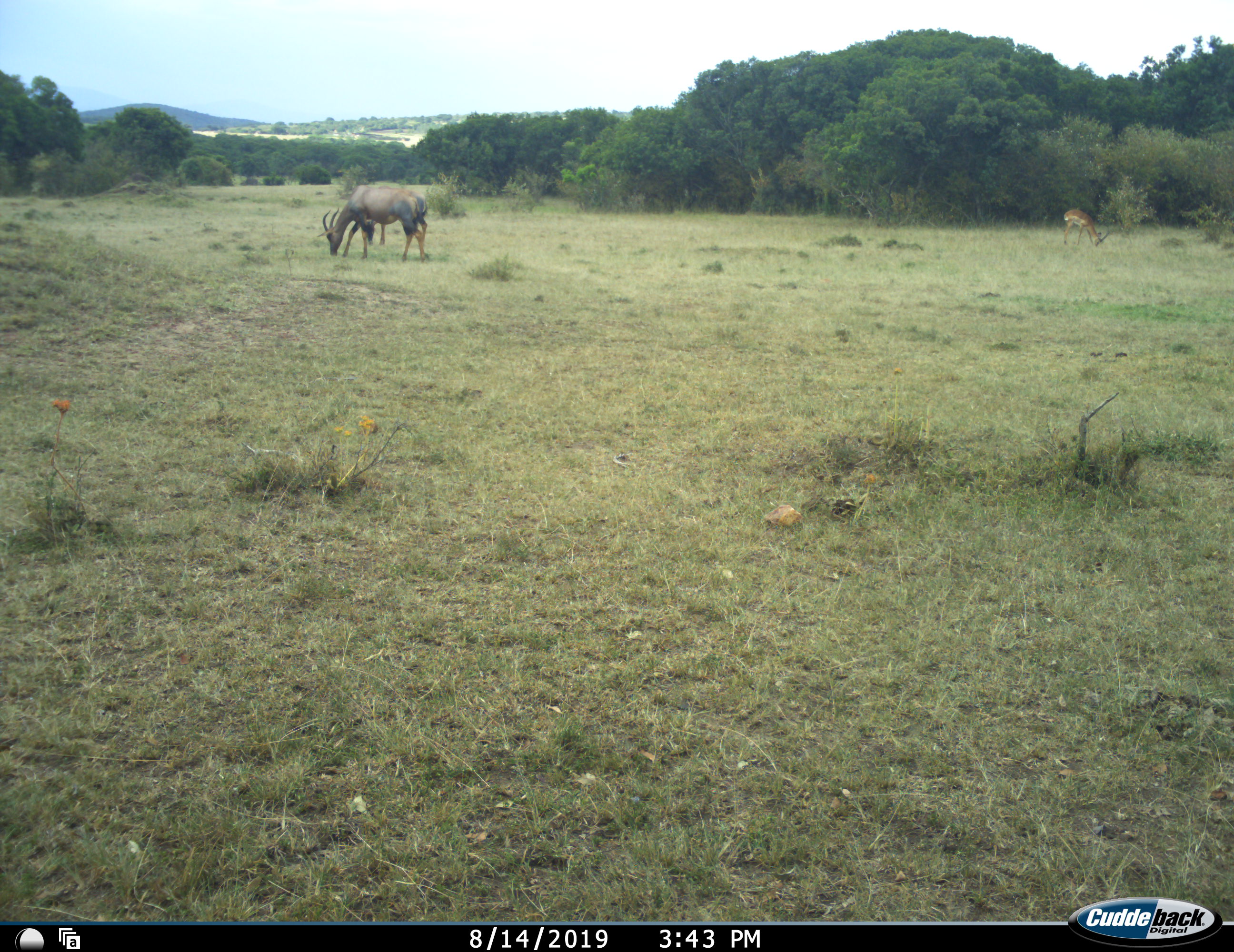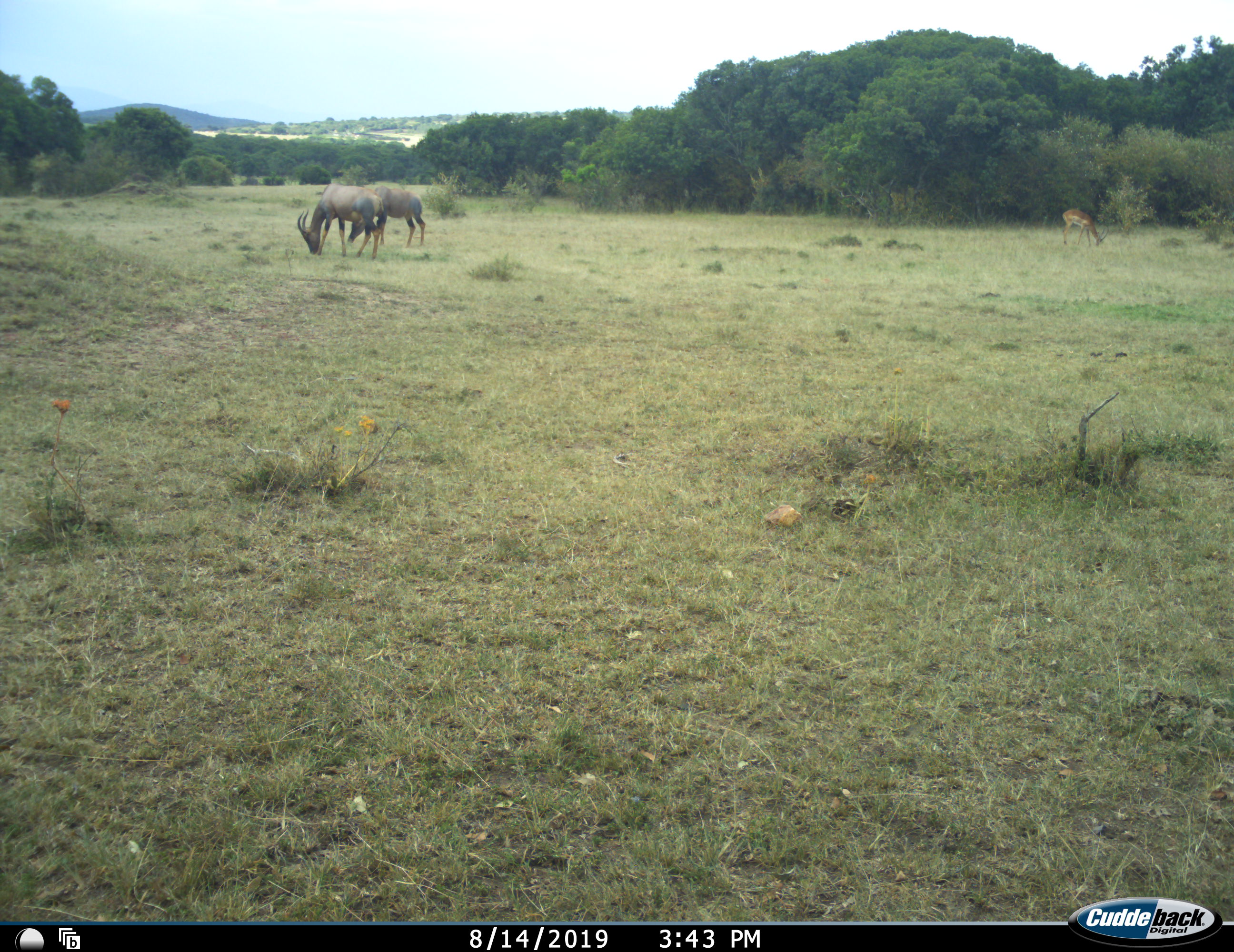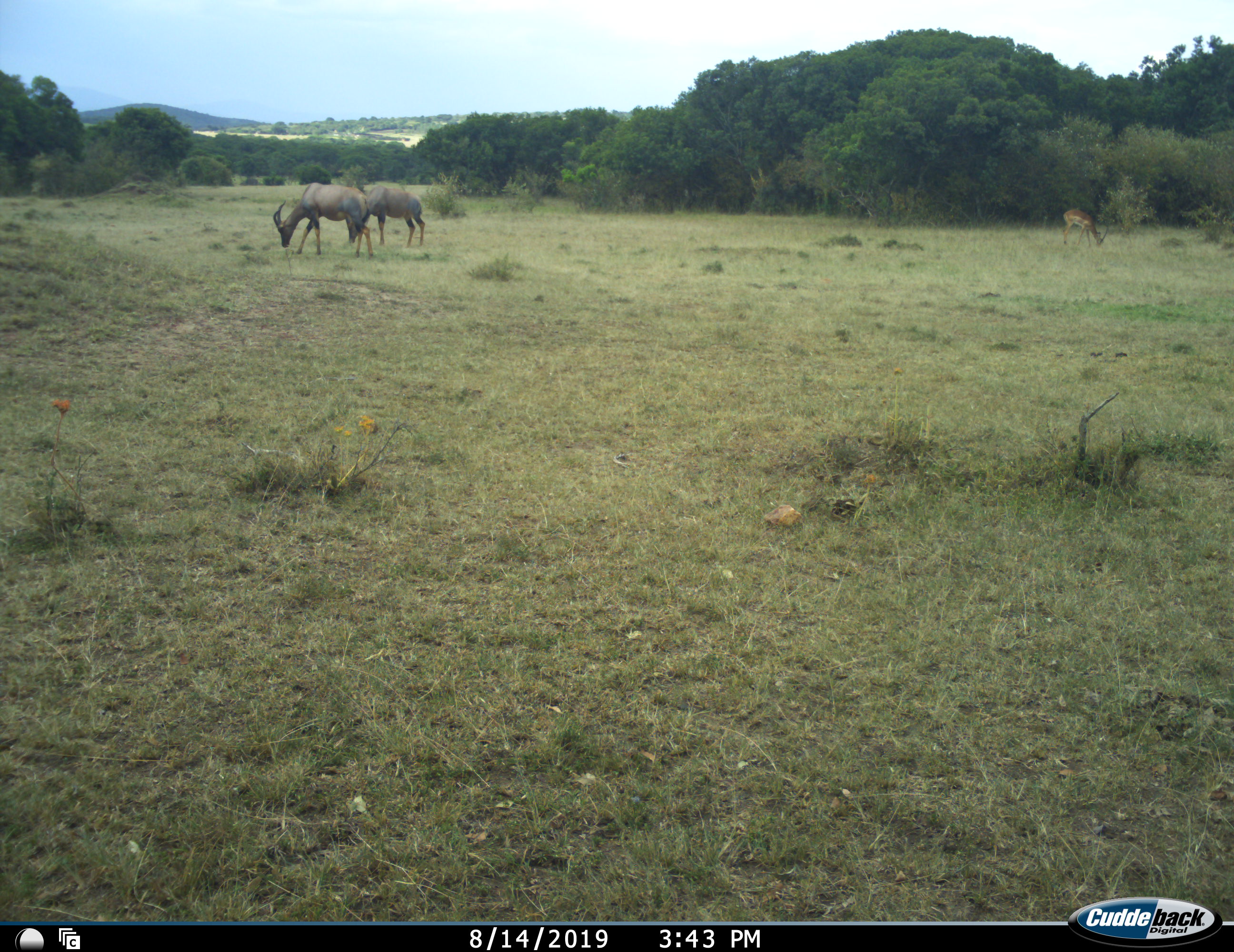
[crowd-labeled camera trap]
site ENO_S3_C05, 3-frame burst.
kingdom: Animalia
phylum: Chordata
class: Mammalia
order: Artiodactyla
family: Bovidae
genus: Aepyceros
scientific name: Aepyceros melampus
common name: impala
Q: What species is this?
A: Impala (Aepyceros melampus).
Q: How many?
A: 1.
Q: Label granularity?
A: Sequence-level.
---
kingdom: Animalia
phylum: Chordata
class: Mammalia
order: Artiodactyla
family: Bovidae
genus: Damaliscus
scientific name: Damaliscus lunatus jimela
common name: topi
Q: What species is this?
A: Topi (Damaliscus lunatus jimela).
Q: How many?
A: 2.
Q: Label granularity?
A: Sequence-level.